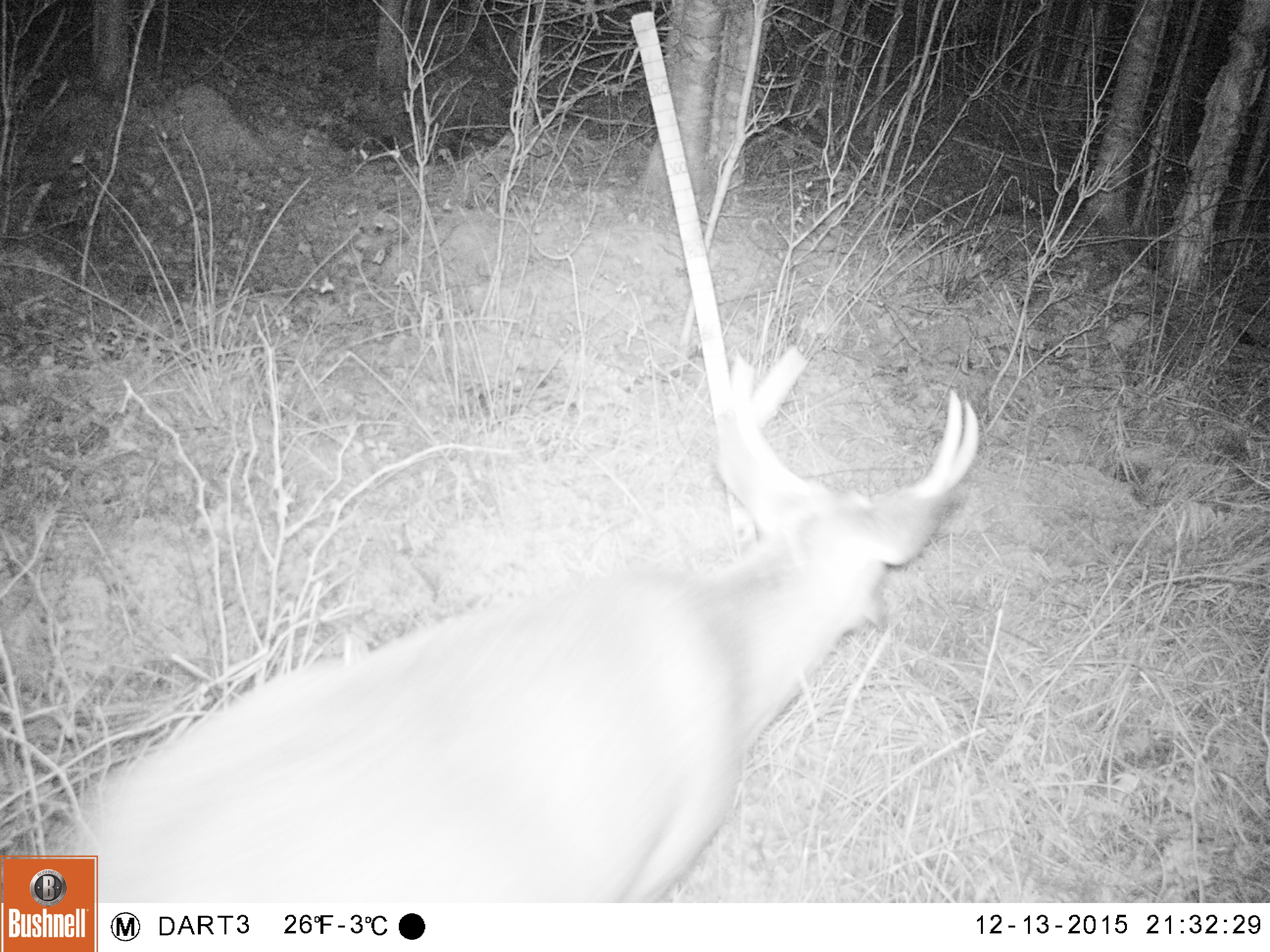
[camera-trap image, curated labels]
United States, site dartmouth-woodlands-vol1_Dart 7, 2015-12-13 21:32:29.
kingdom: Animalia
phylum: Chordata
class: Mammalia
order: Artiodactyla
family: Cervidae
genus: Odocoileus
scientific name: Odocoileus virginianus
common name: white-tailed deer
White-tailed deer (Odocoileus virginianus).